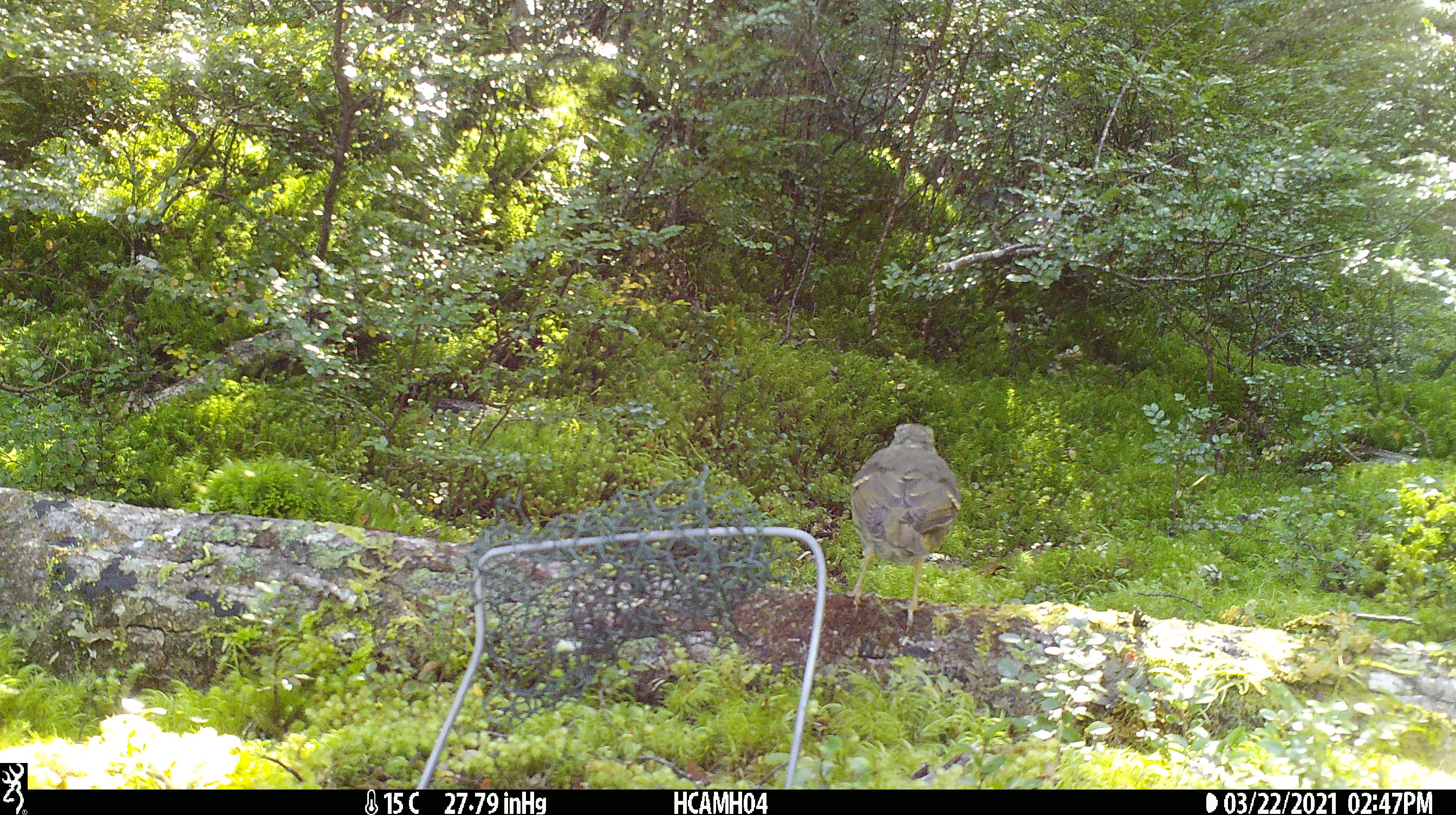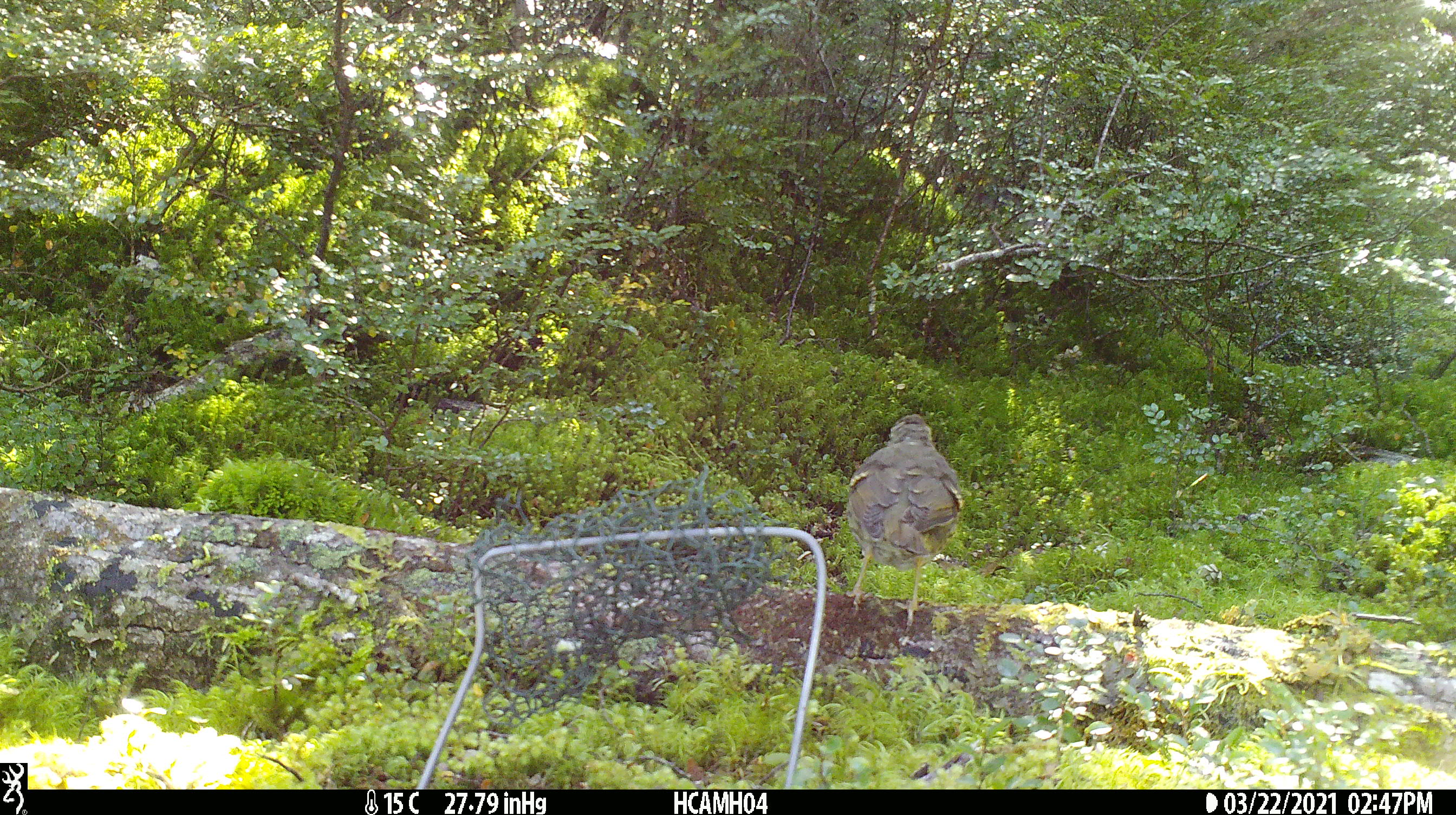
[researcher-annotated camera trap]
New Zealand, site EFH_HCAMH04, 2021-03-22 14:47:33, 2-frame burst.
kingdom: Animalia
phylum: Chordata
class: Aves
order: Passeriformes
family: Turdidae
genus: Turdus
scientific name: Turdus philomelos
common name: song thrush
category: thrush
Thrush (song thrush) (Turdus philomelos).